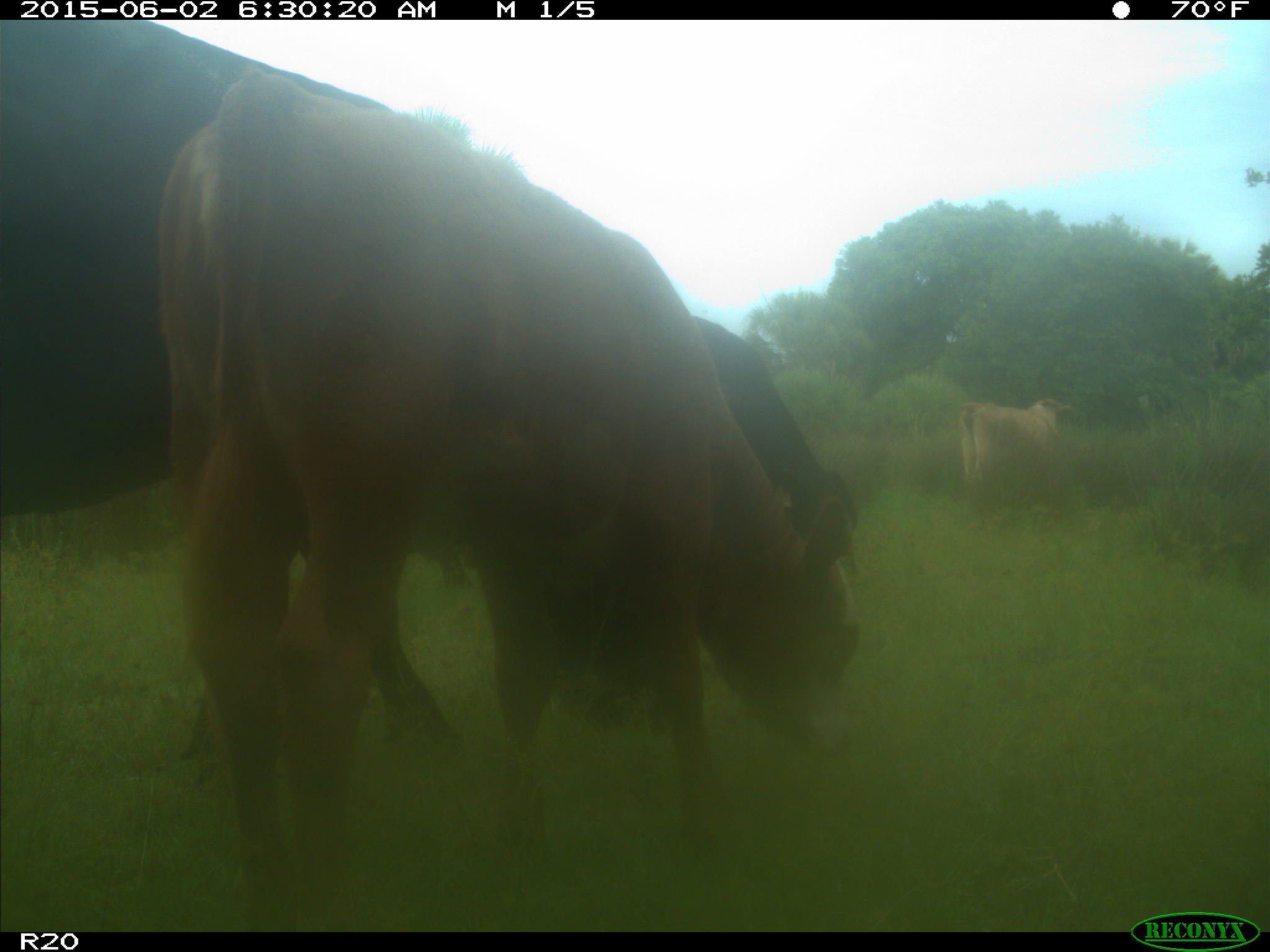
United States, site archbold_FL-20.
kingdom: Animalia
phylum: Chordata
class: Mammalia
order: Artiodactyla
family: Bovidae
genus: Bos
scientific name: Bos taurus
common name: domestic cow